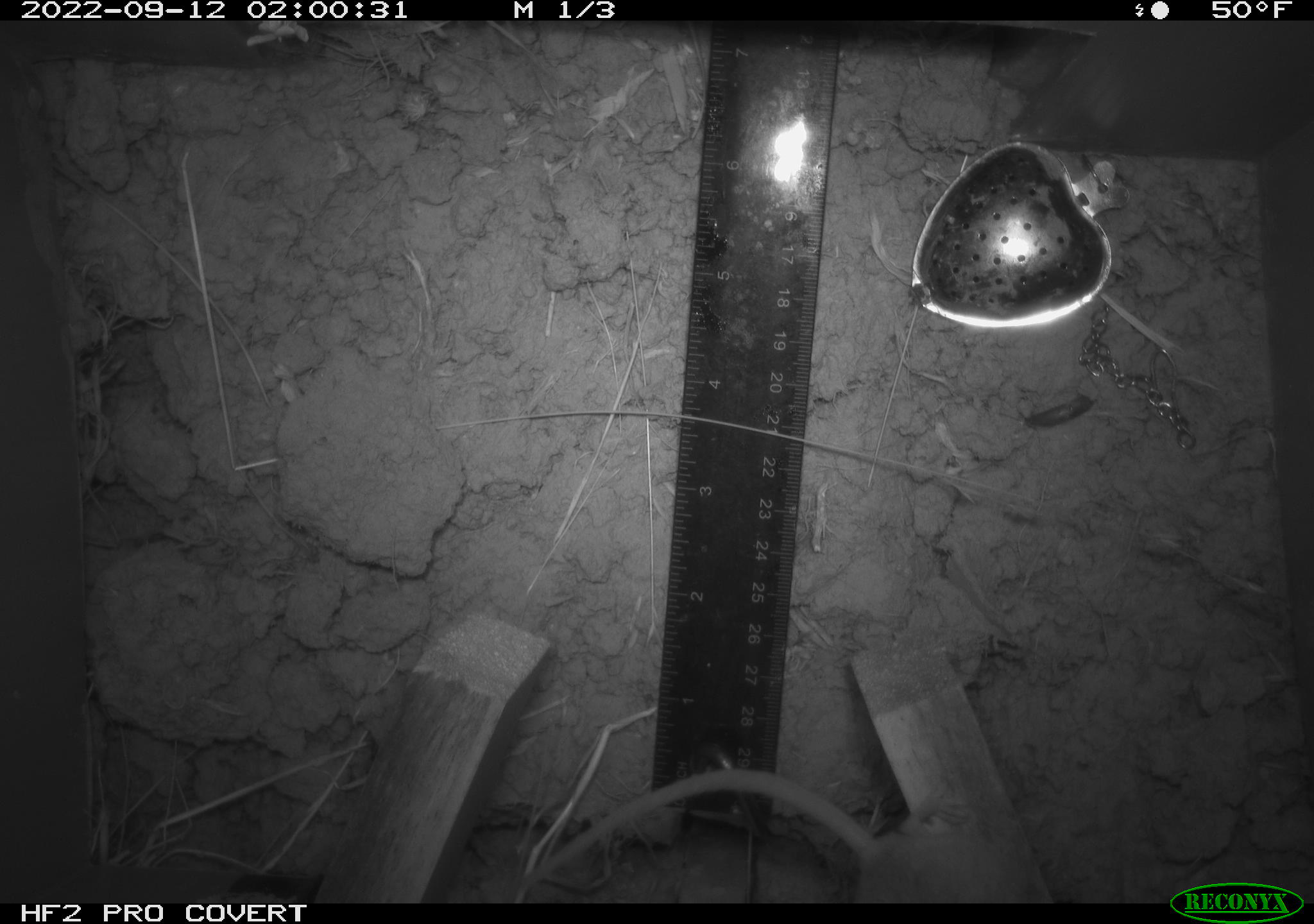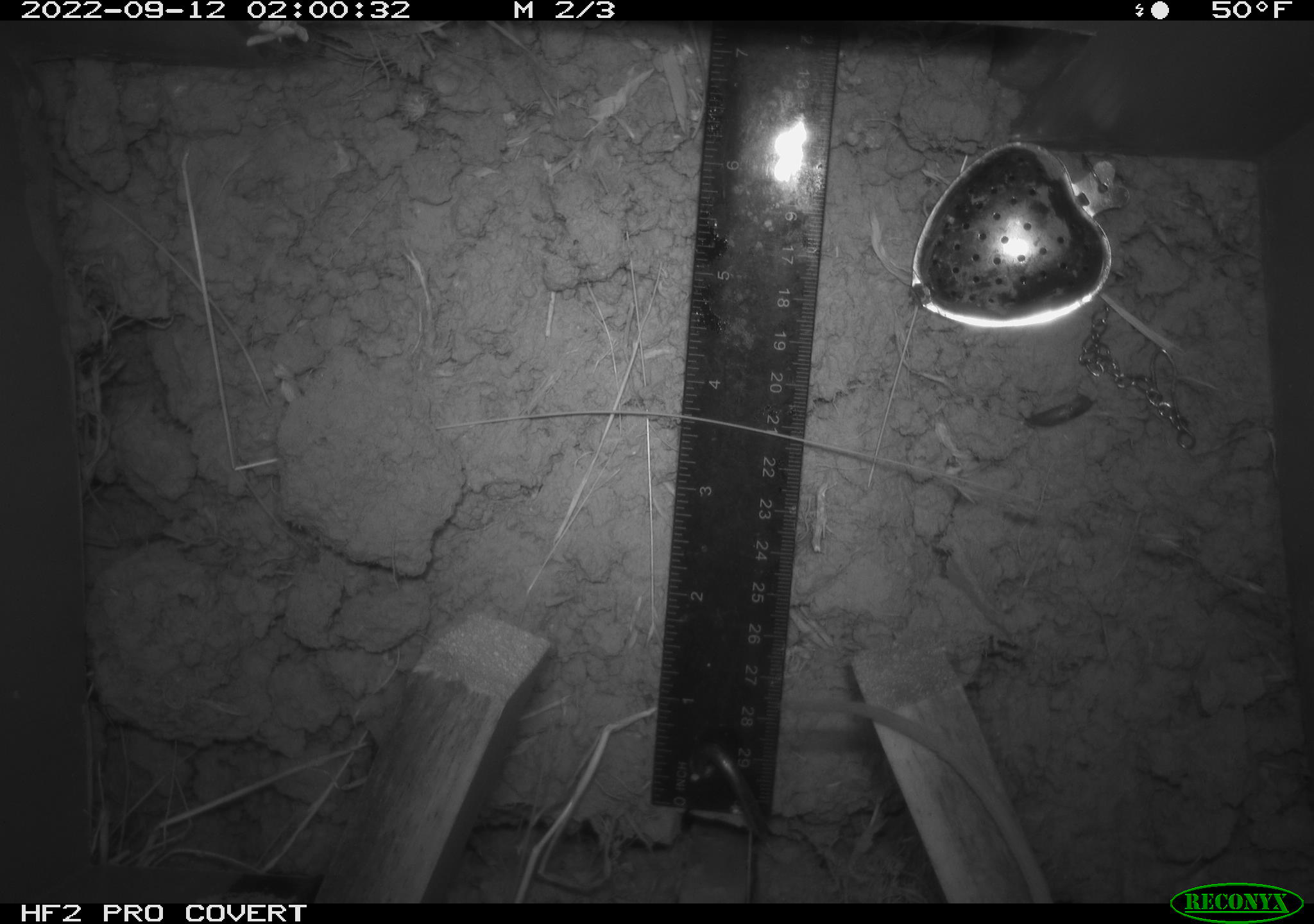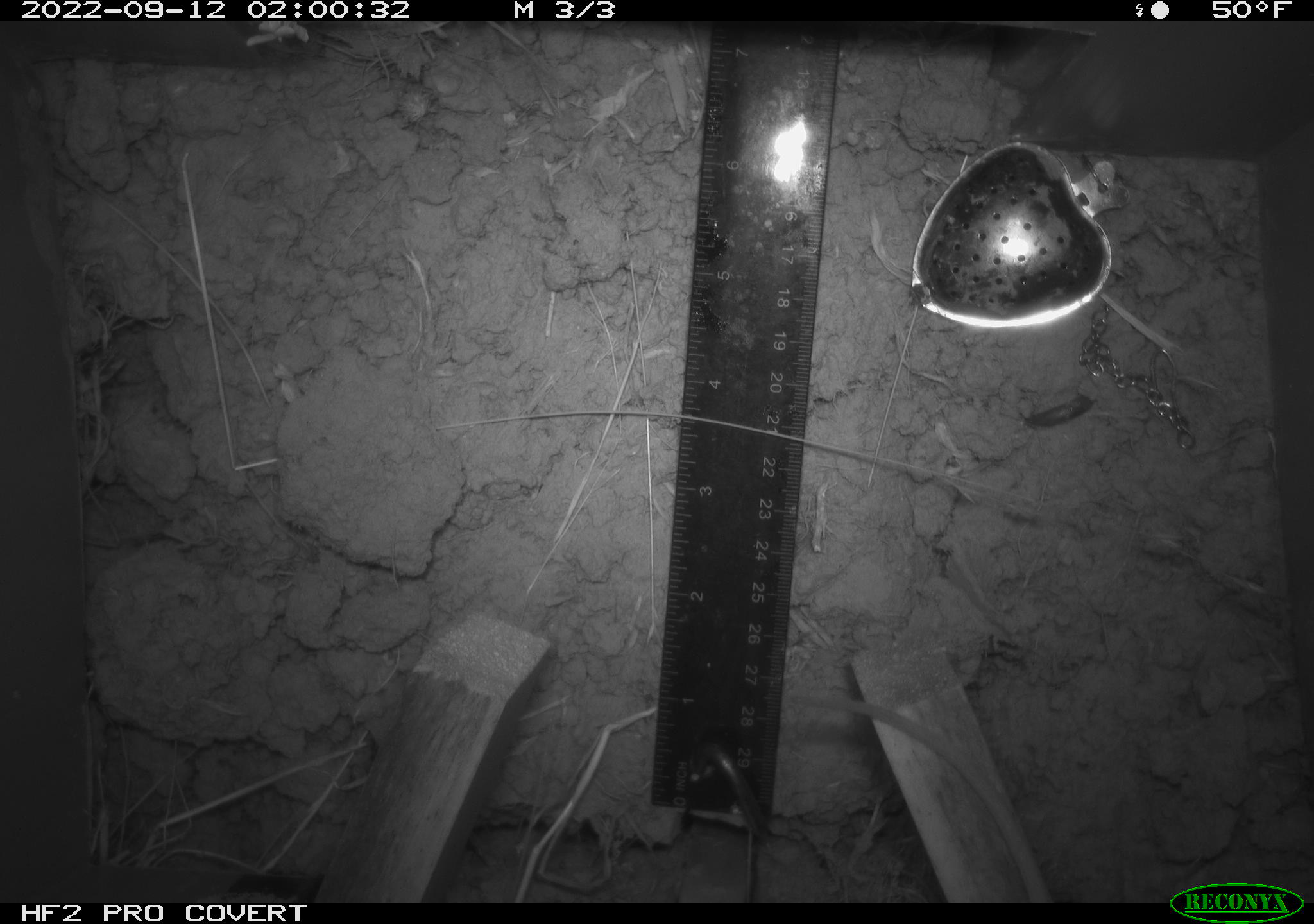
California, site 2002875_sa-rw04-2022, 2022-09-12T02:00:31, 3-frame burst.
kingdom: Animalia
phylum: Chordata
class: Mammalia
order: Rodentia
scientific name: Rodentia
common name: mouse species